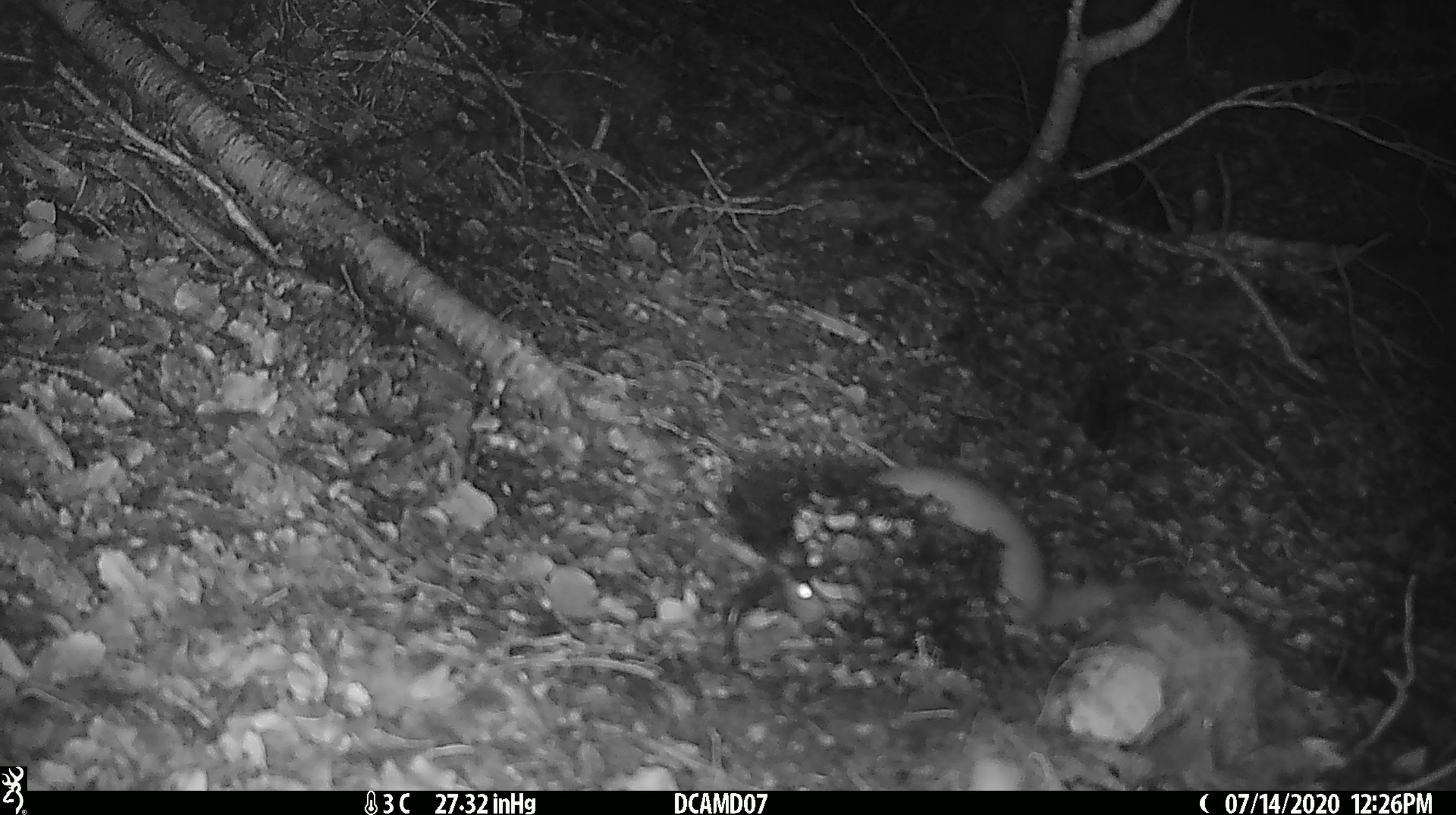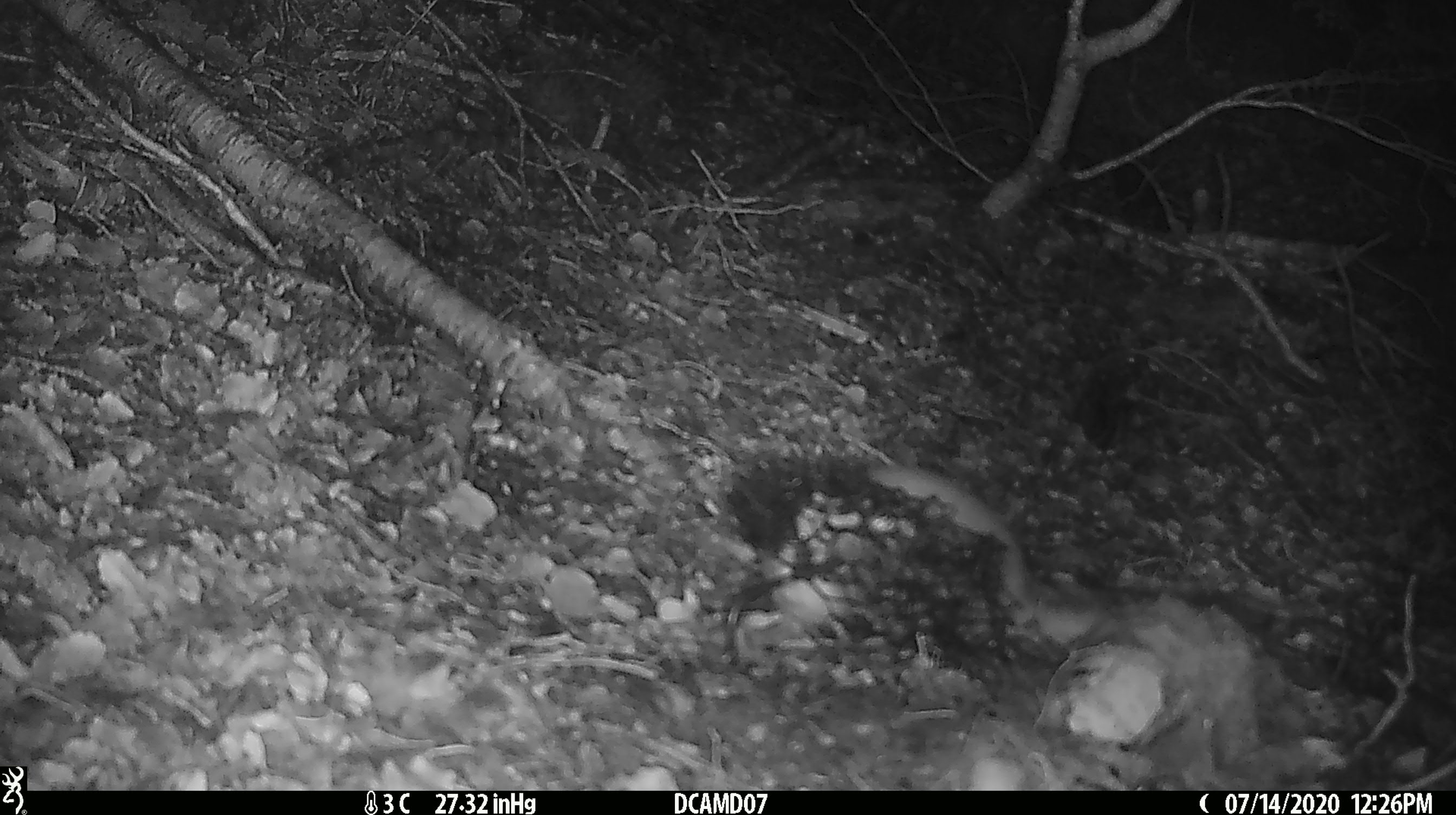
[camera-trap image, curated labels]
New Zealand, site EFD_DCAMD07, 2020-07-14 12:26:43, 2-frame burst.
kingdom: Animalia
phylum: Chordata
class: Mammalia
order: Carnivora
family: Mustelidae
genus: Mustela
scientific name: Mustela erminea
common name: stoat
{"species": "stoat (Mustela erminea)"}